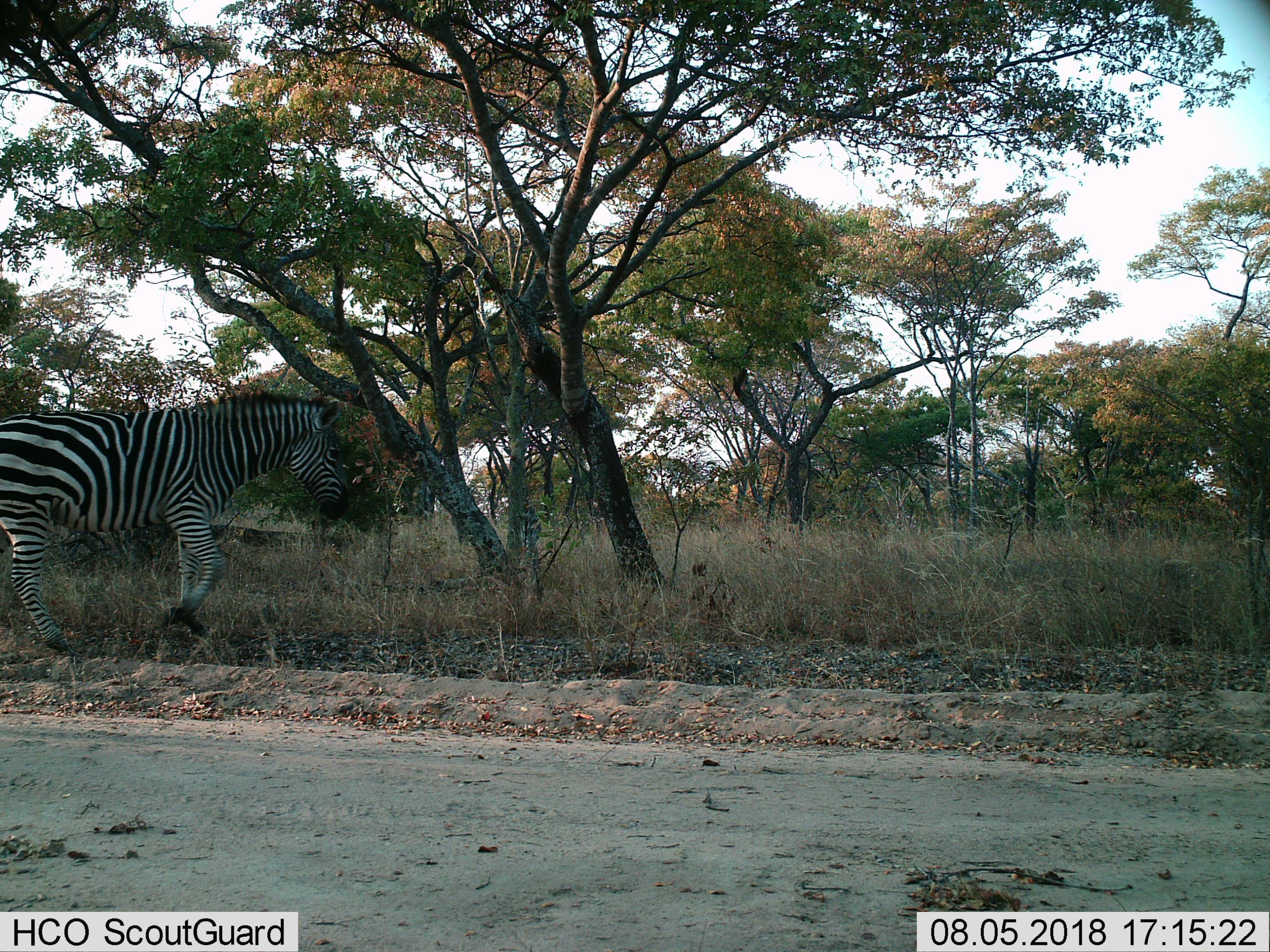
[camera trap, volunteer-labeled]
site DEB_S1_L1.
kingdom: Animalia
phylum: Chordata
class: Mammalia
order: Perissodactyla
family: Equidae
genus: Equus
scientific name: Equus quagga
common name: plains zebra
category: zebraplains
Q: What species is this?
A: Zebraplains (plains zebra) (Equus quagga).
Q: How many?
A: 1.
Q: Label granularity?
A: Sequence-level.